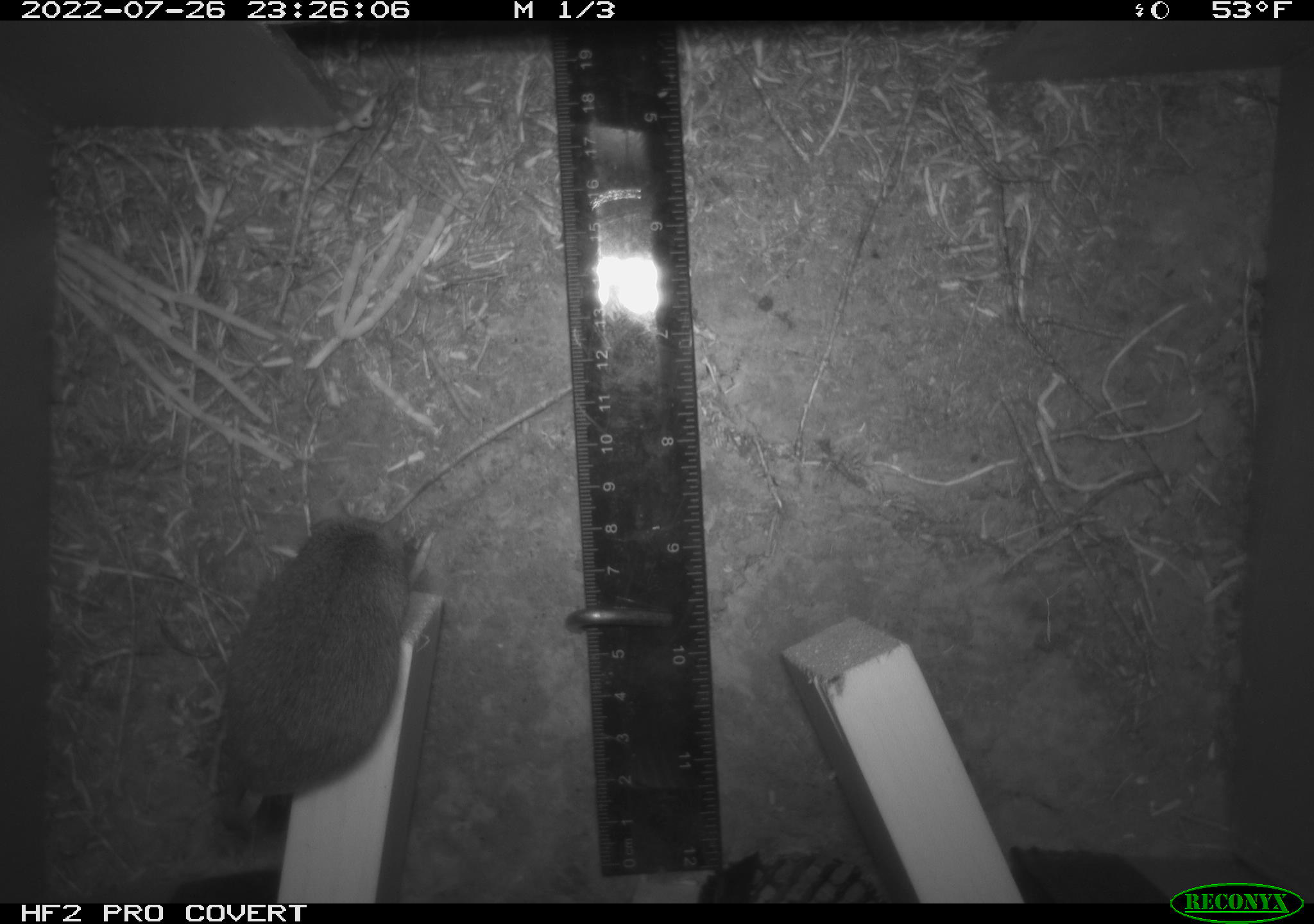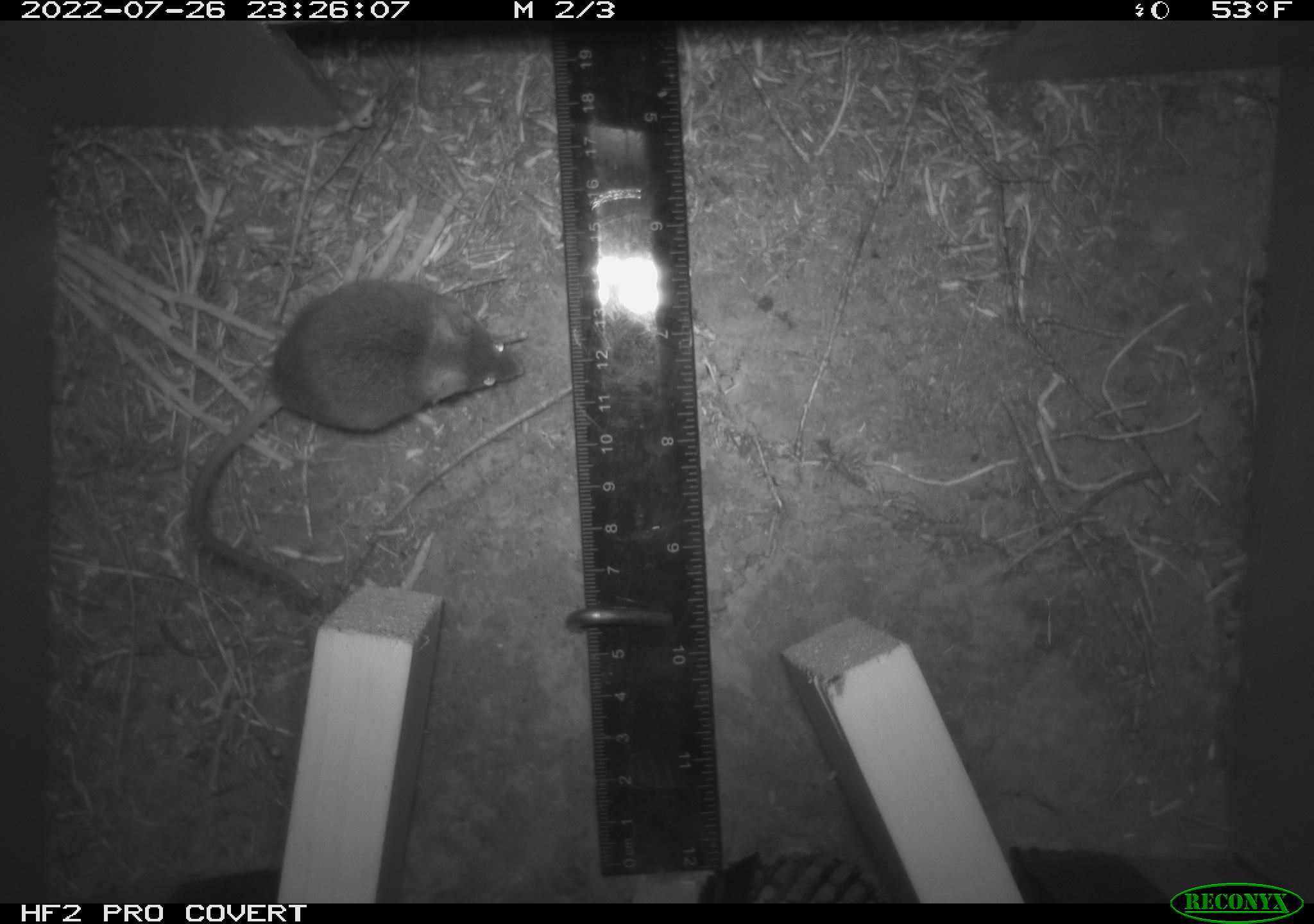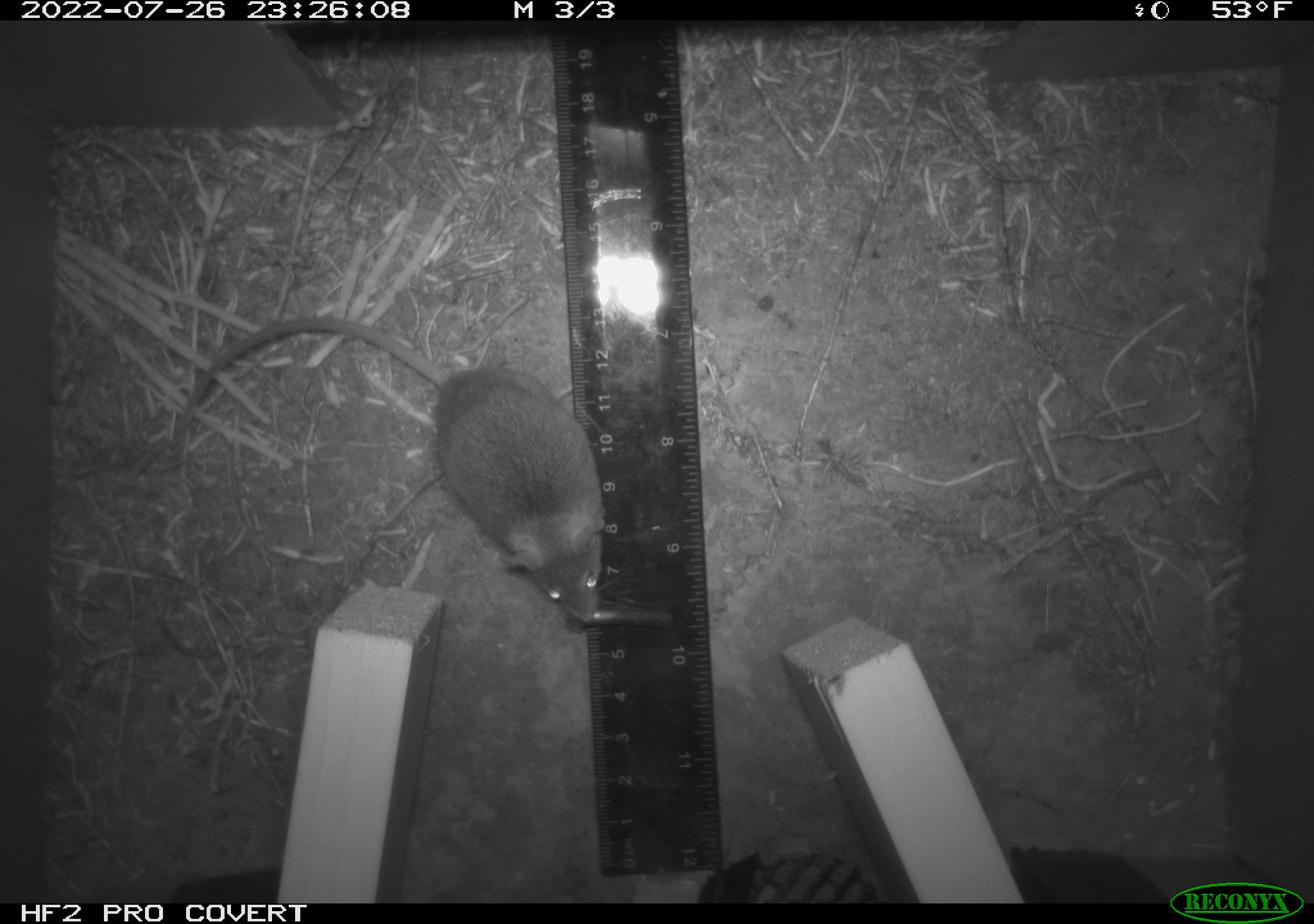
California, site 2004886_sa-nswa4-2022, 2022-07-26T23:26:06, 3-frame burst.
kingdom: Animalia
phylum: Chordata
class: Mammalia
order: Rodentia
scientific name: Rodentia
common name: rodent